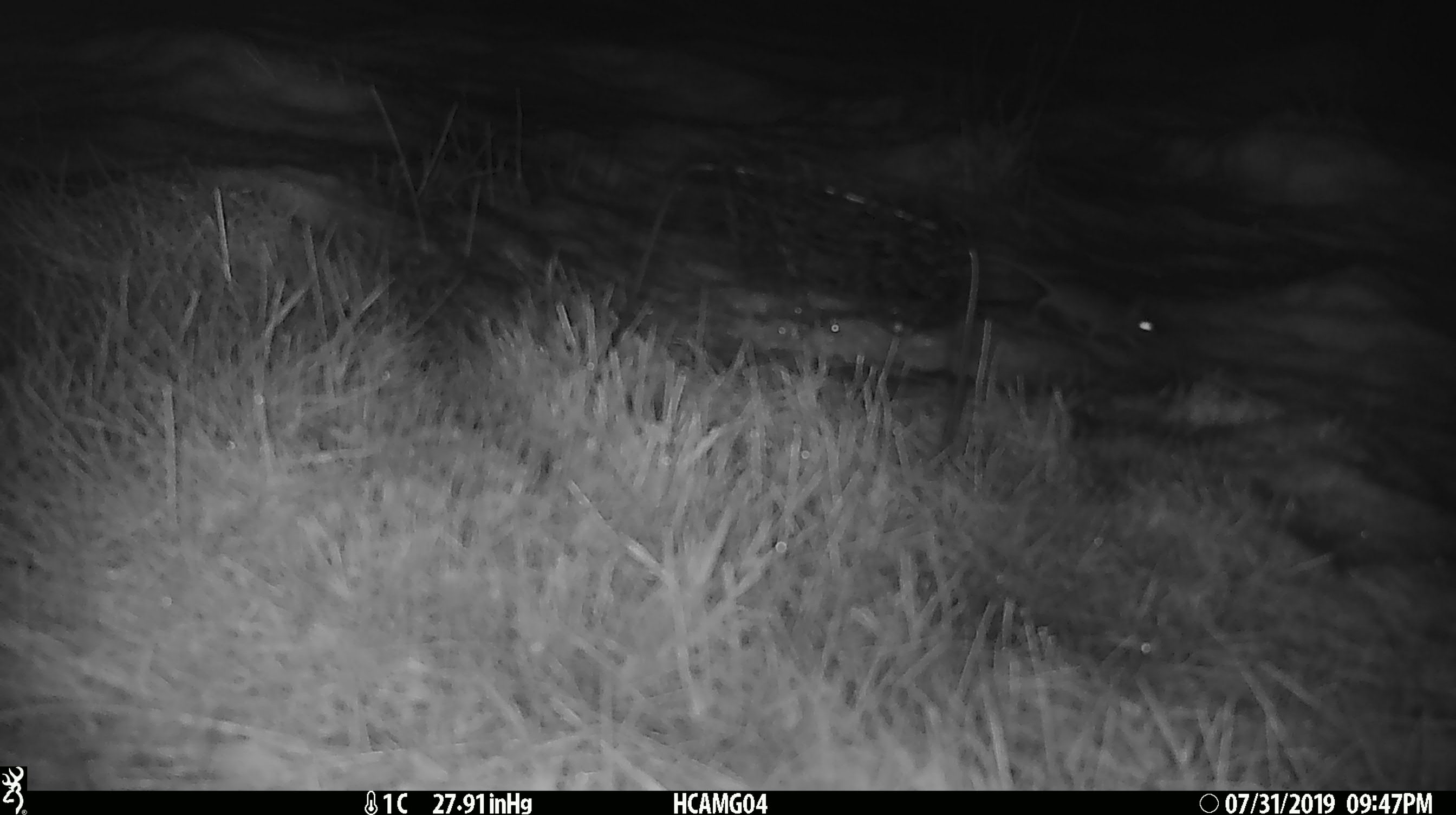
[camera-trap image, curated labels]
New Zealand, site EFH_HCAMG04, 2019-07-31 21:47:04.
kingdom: Animalia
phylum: Chordata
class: Mammalia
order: Rodentia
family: Muridae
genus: Mus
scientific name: Mus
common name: mouse